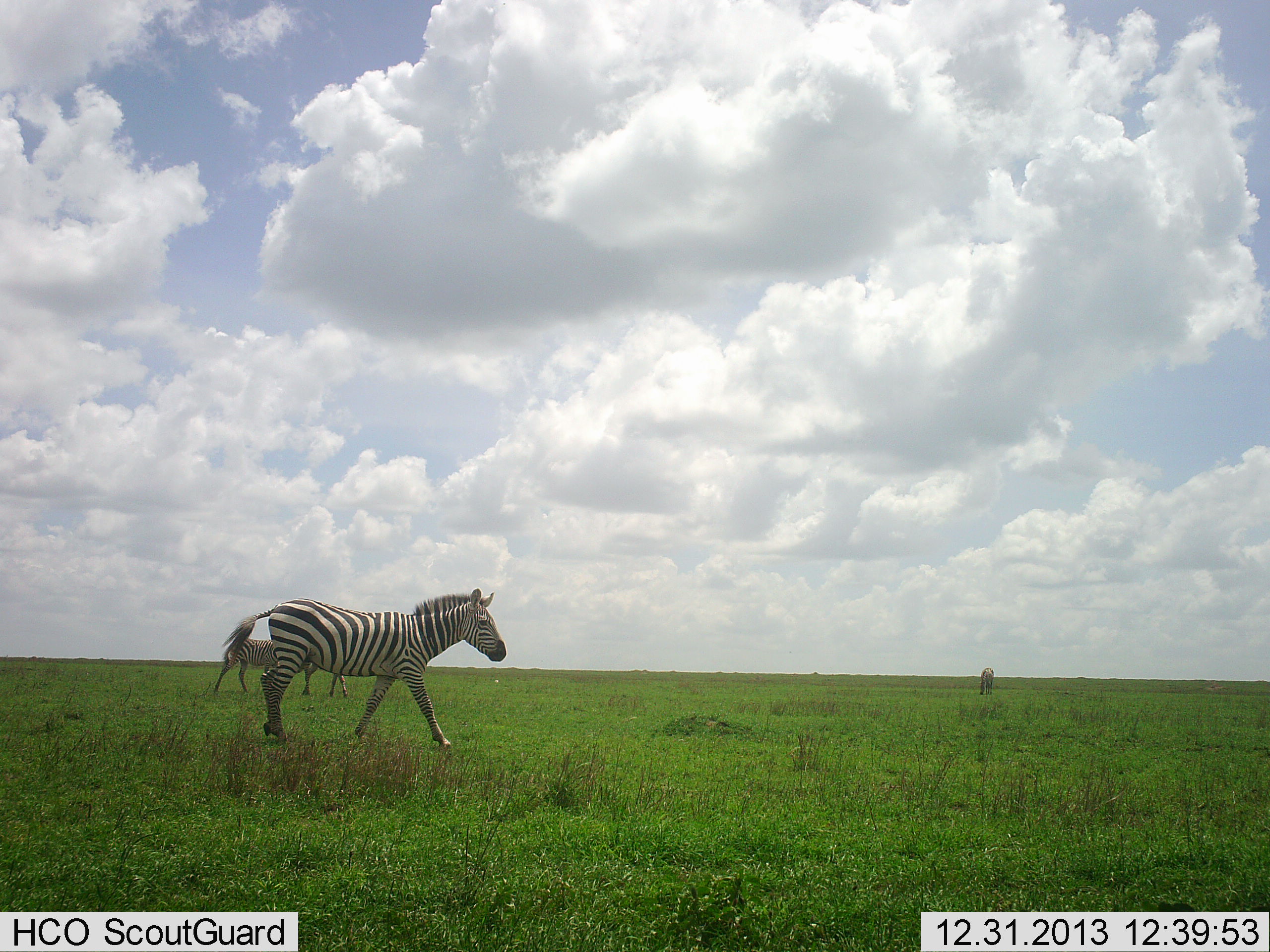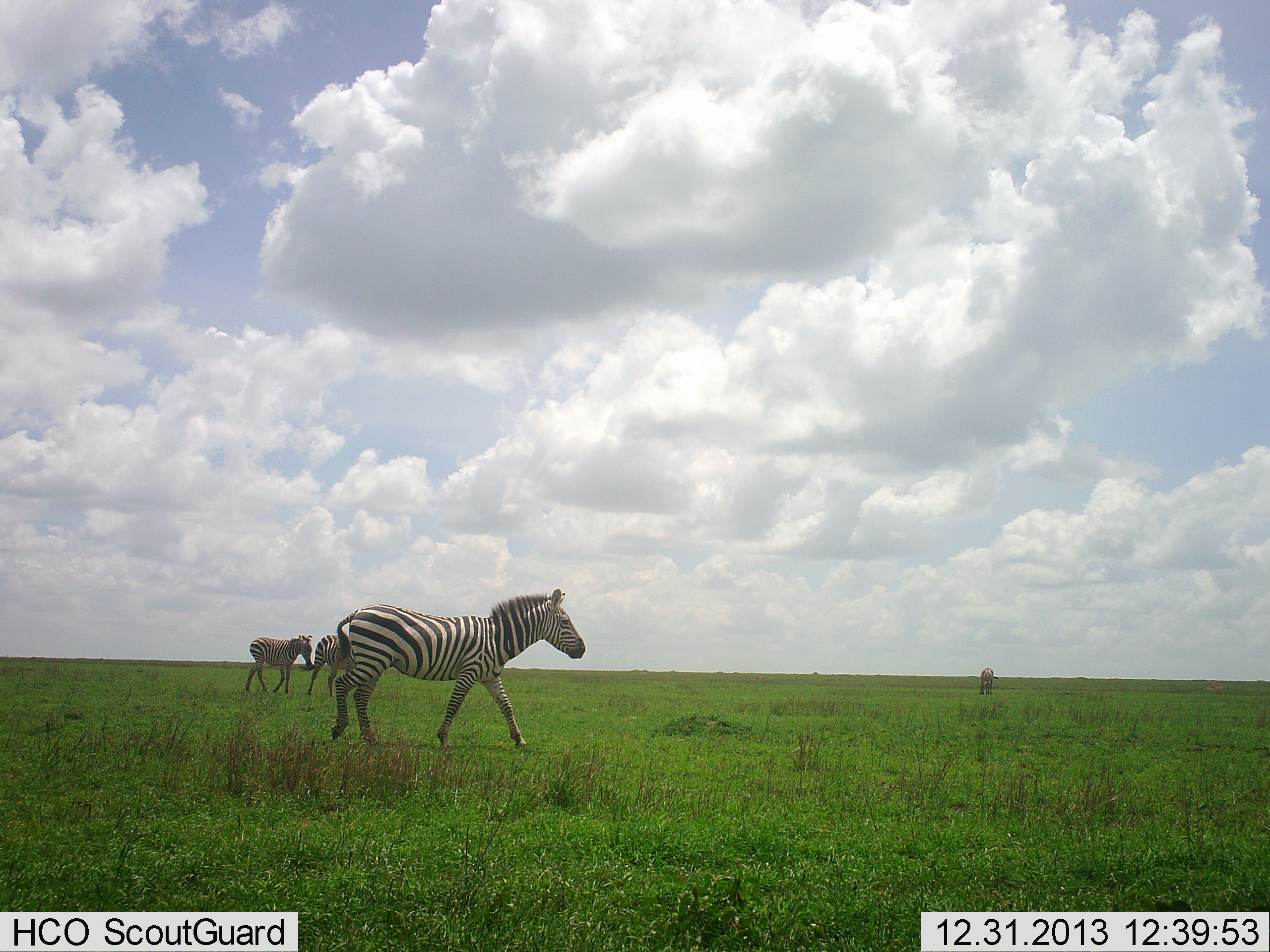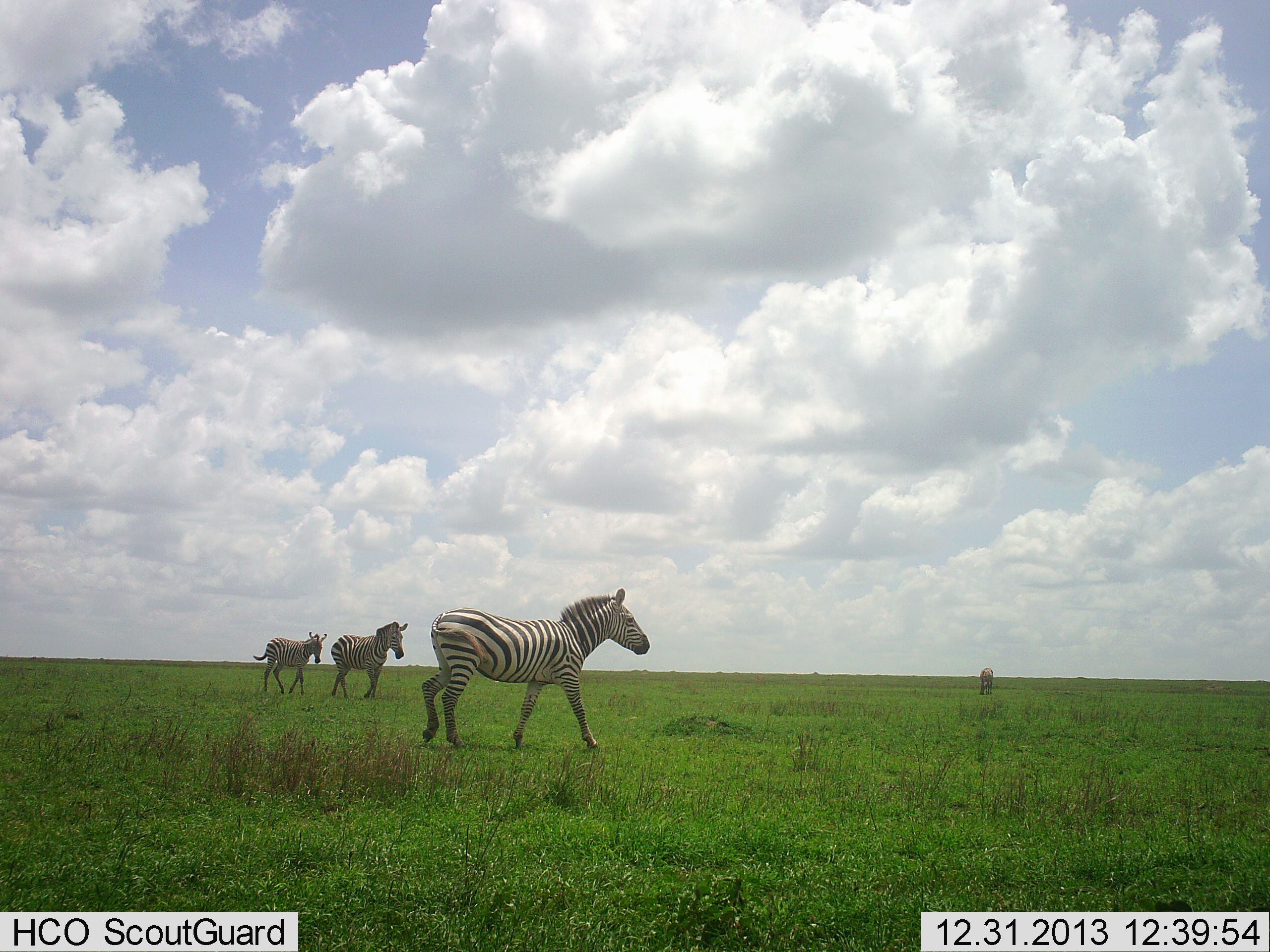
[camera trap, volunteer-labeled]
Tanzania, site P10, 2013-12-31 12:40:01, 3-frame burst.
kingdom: Animalia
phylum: Chordata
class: Mammalia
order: Perissodactyla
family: Equidae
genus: Equus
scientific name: Equus quagga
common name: plains zebra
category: zebra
Zebra (plains zebra) (Equus quagga), count 3. Behavior (volunteer vote fractions): standing 0%, resting 0%, moving 100%, interacting 0%. Young present (vote fraction): 10%. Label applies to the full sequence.